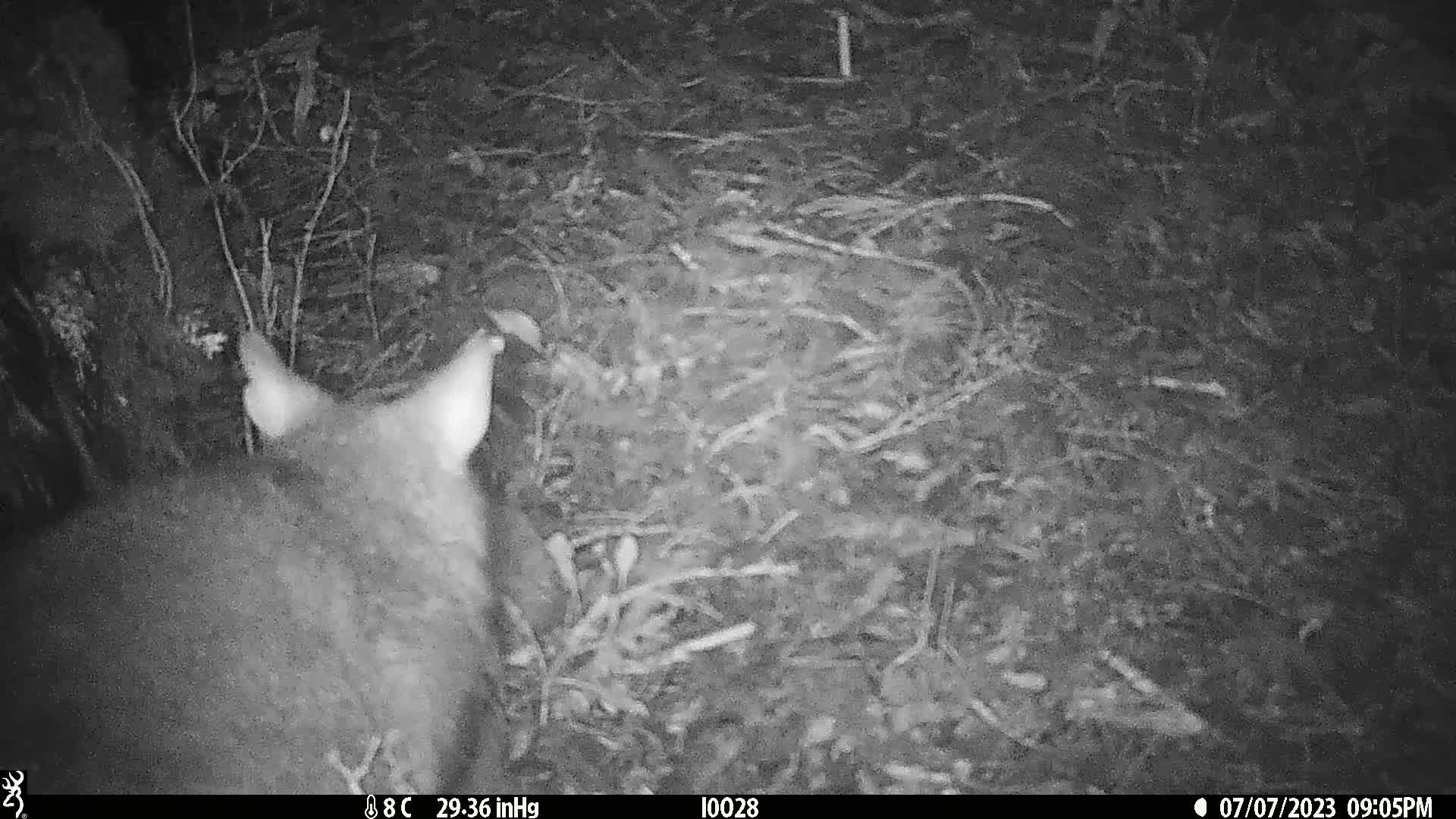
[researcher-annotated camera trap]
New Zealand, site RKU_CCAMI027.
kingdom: Animalia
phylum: Chordata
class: Mammalia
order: Diprotodontia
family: Phalangeridae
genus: Trichosurus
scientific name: Trichosurus vulpecula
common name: common brushtail possum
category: possum